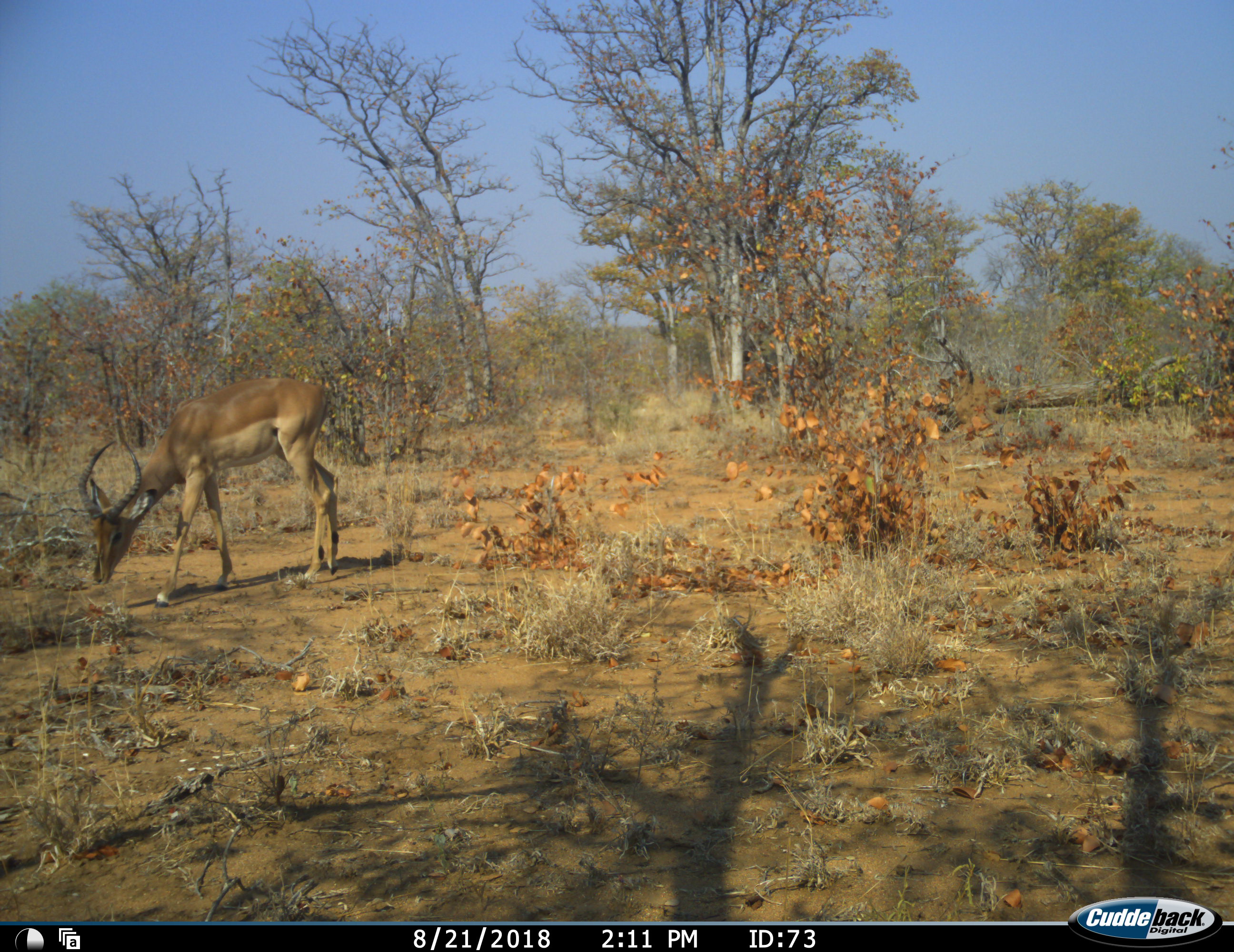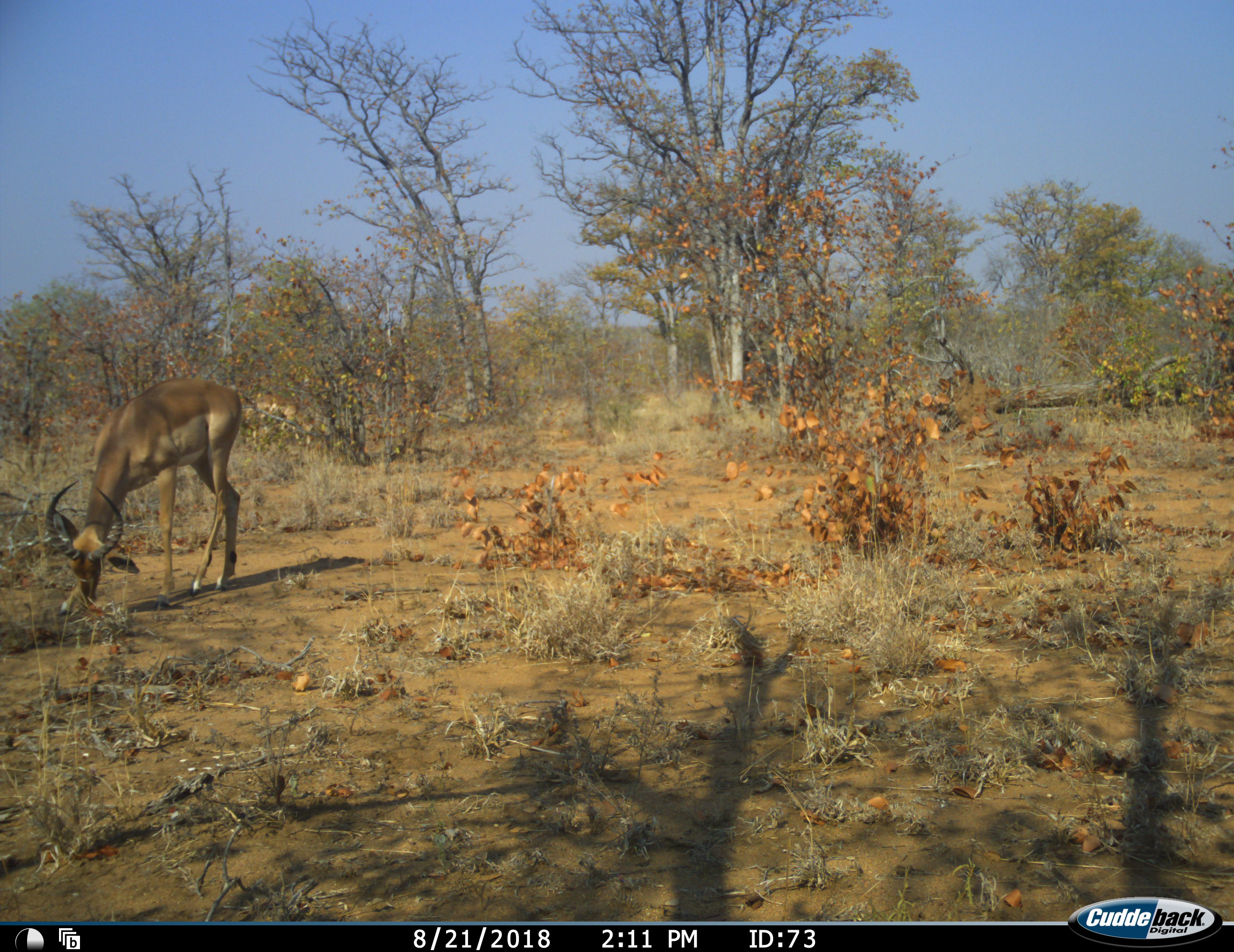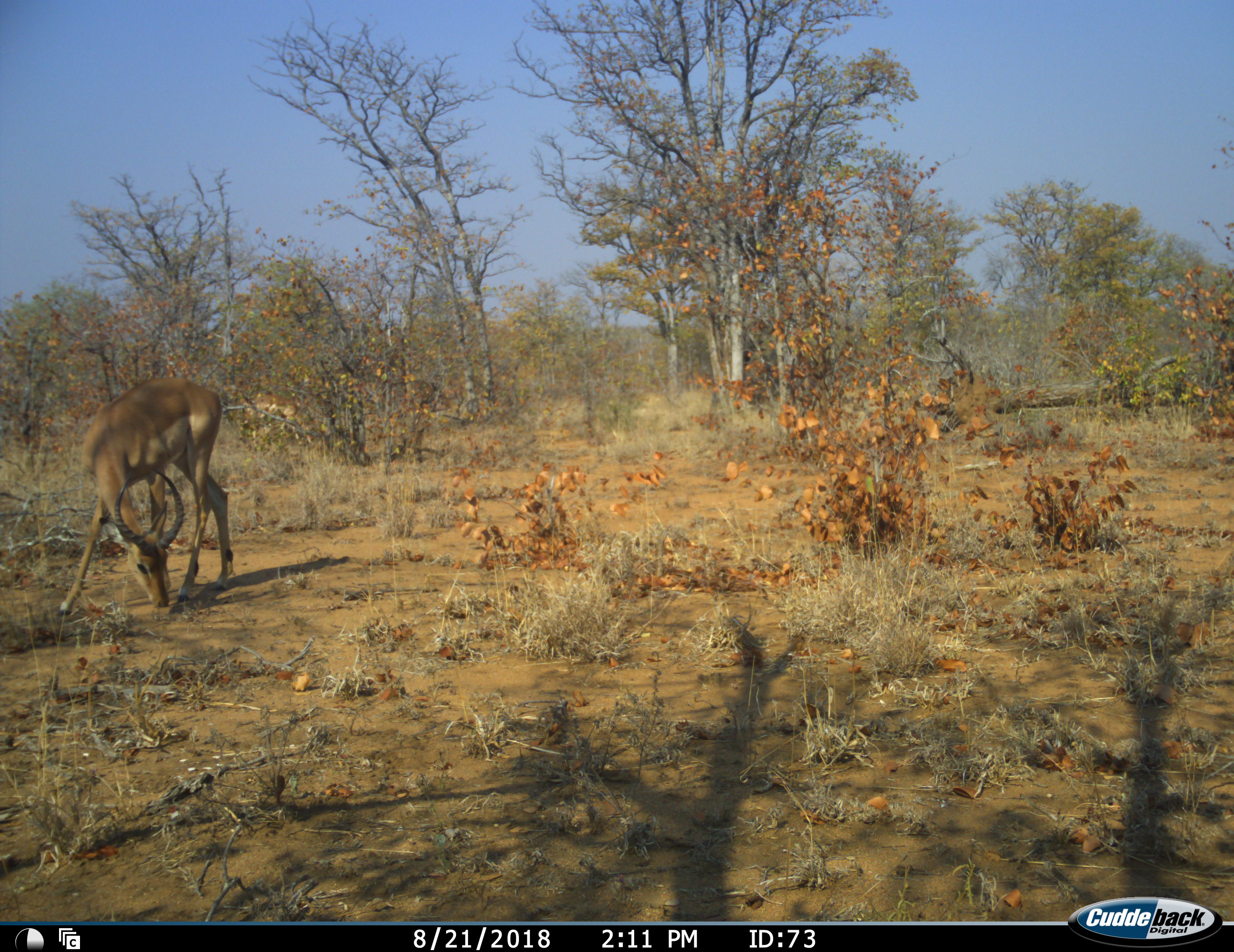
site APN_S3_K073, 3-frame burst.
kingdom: Animalia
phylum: Chordata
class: Mammalia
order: Artiodactyla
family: Bovidae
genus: Aepyceros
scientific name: Aepyceros melampus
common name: impala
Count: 1.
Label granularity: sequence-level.